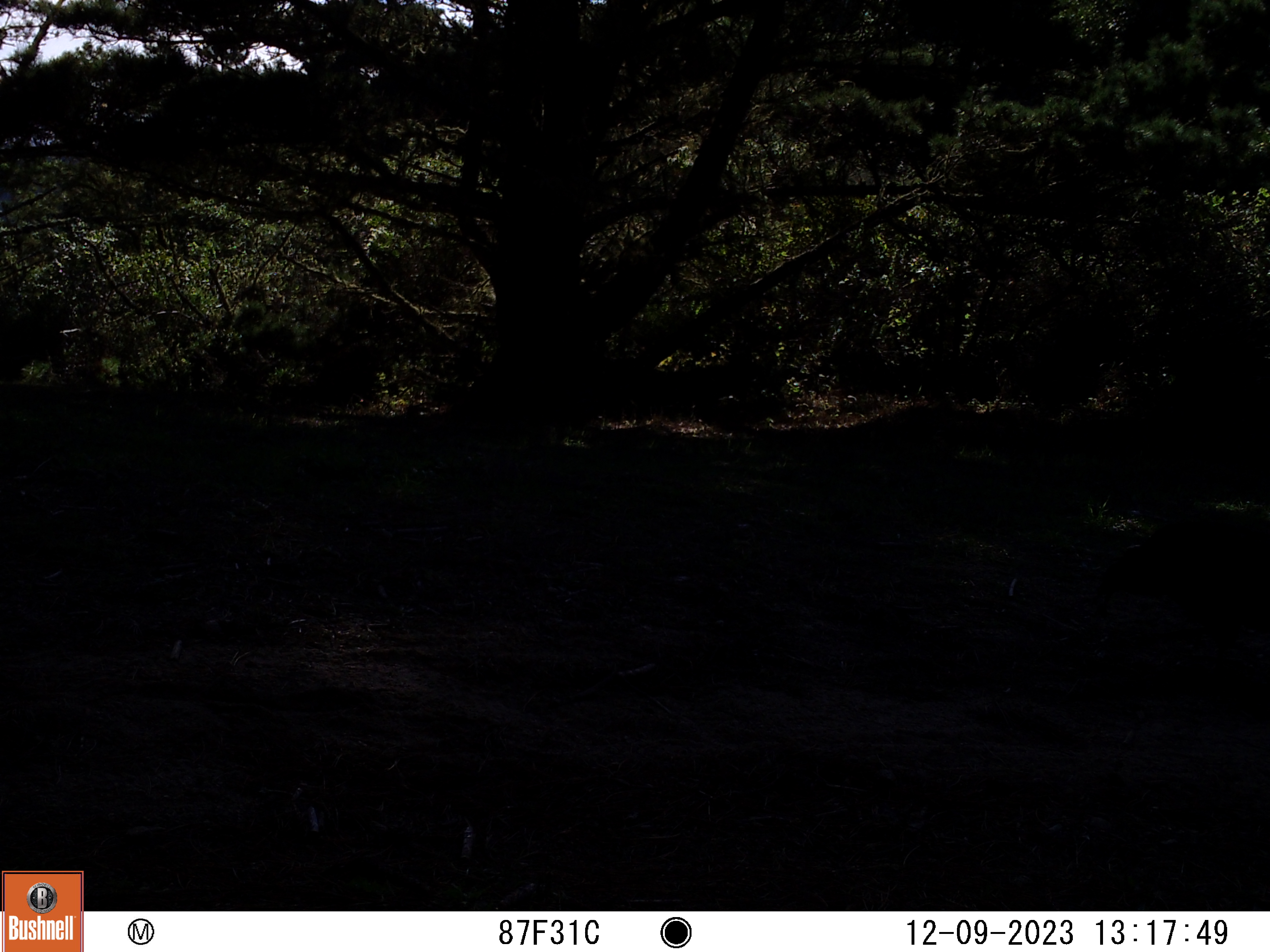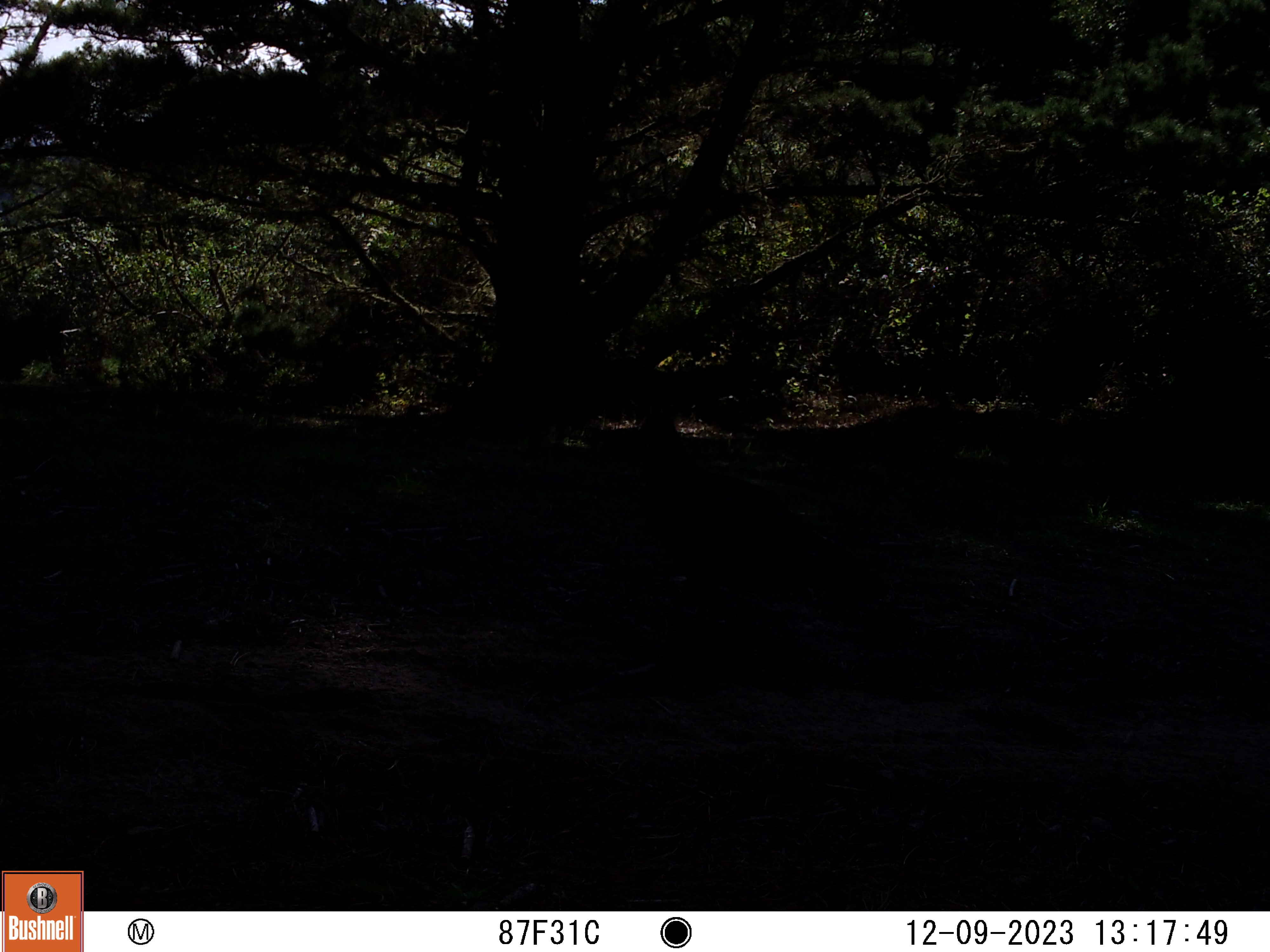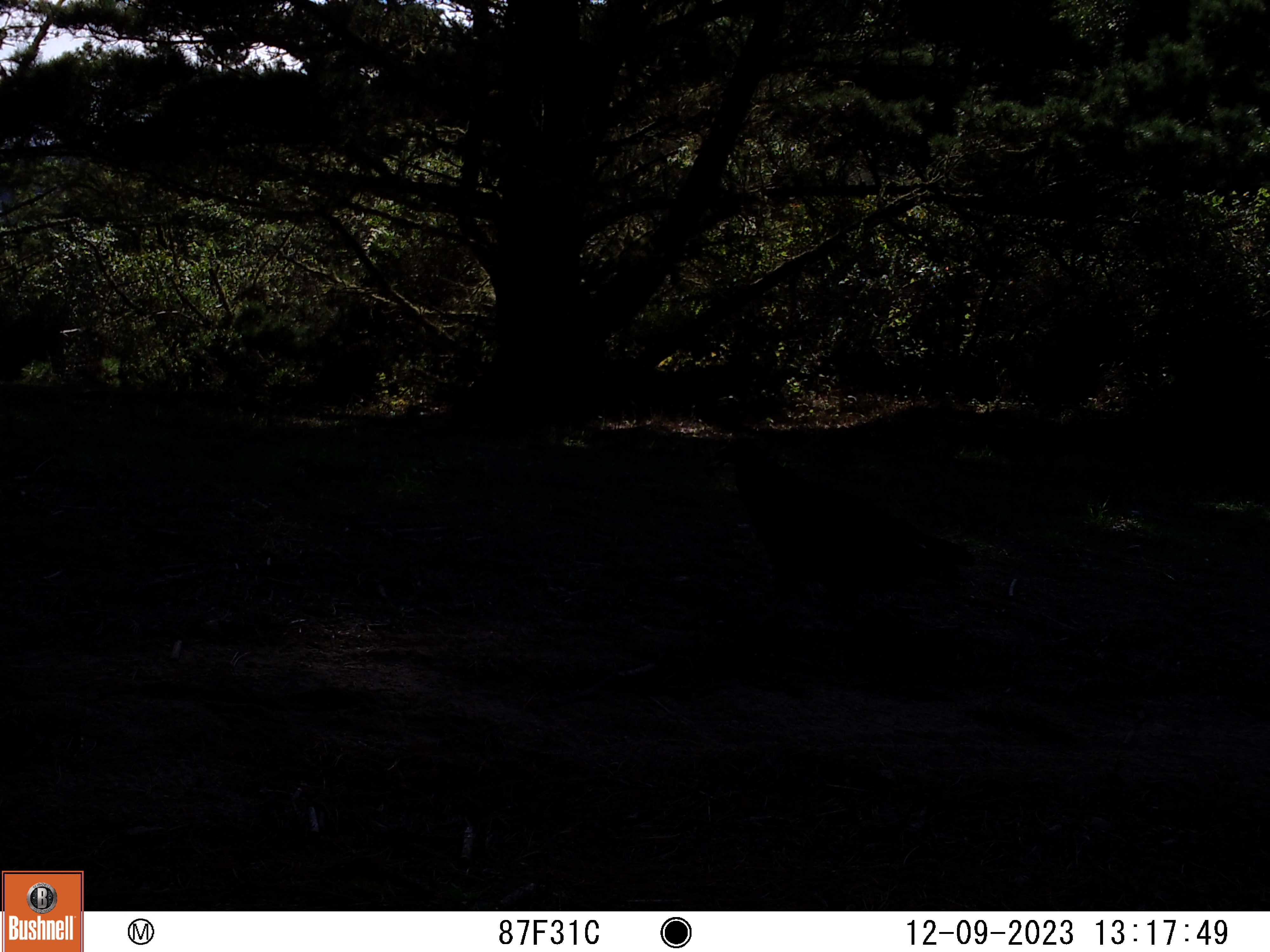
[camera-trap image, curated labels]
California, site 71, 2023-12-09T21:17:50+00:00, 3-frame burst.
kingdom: Animalia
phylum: Chordata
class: Aves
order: Cathartiformes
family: Cathartidae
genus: Cathartes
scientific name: Cathartes aura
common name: turkey vulture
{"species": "turkey vulture (Cathartes aura)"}